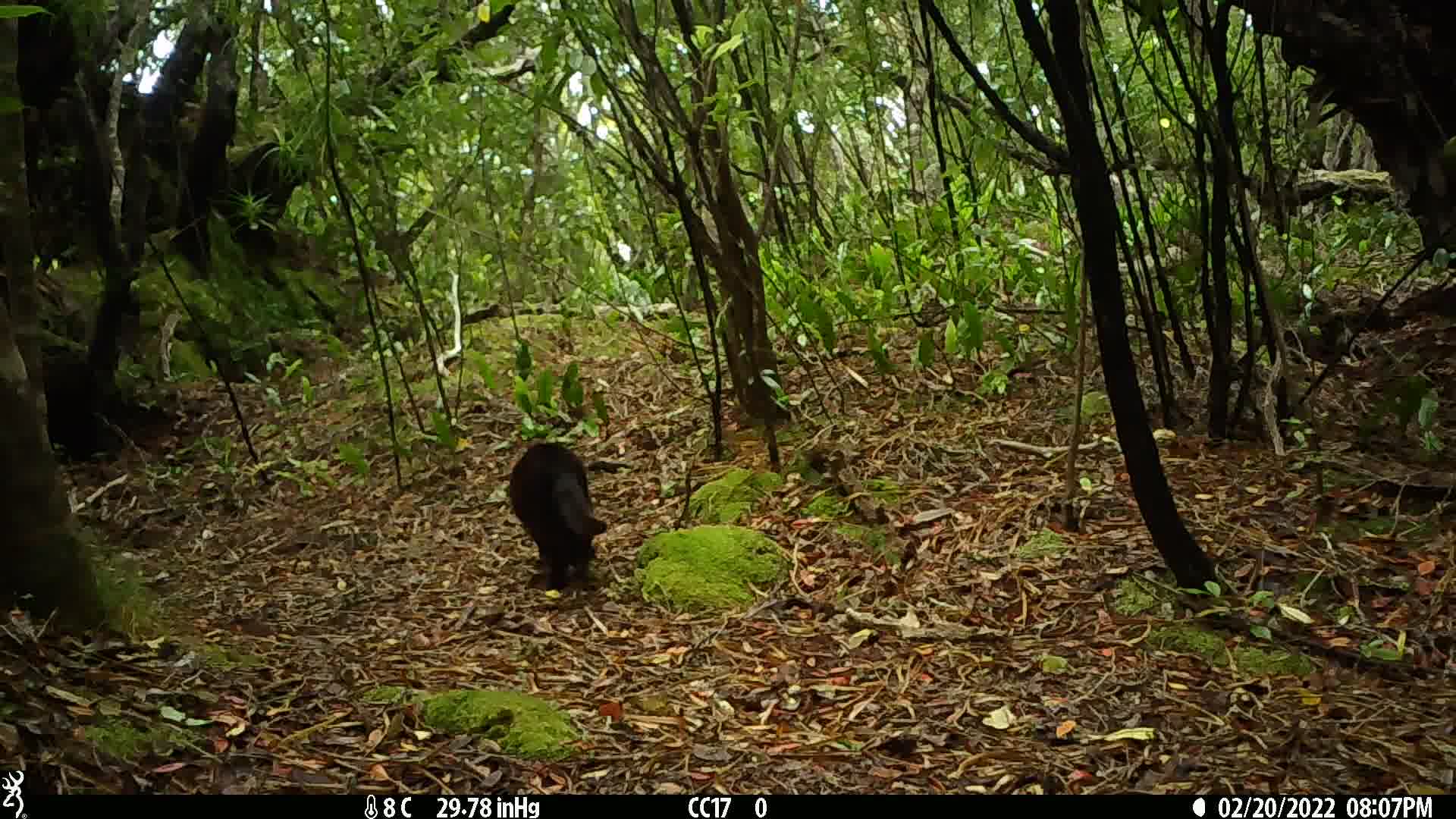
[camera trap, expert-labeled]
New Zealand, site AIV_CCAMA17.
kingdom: Animalia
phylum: Chordata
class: Mammalia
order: Carnivora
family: Felidae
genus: Felis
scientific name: Felis catus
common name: domestic cat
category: cat